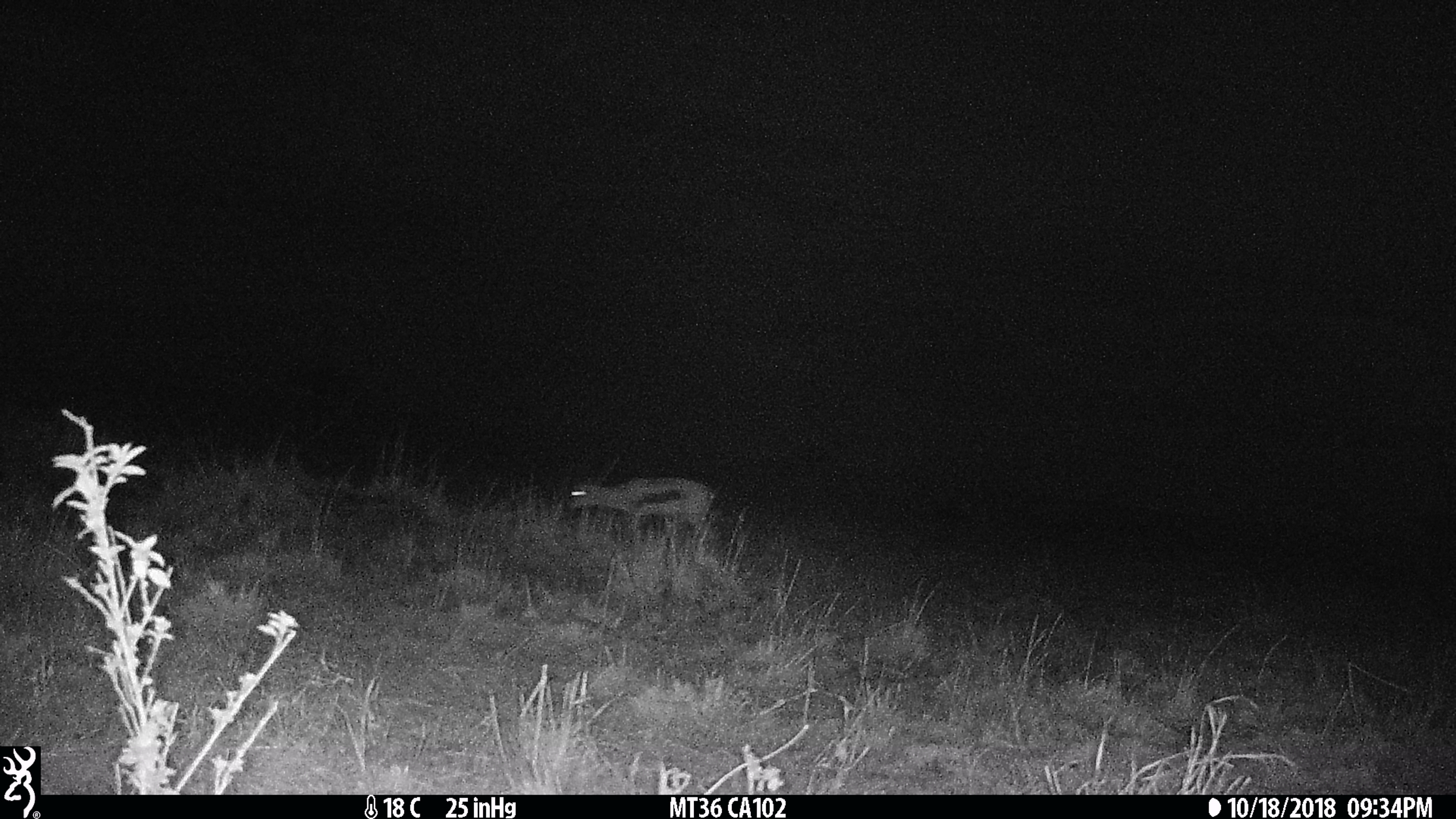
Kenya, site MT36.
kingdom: Animalia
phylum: Chordata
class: Mammalia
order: Artiodactyla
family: Bovidae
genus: Eudorcas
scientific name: Eudorcas thomsonii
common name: thomon's gazelle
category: gazelle thomsons